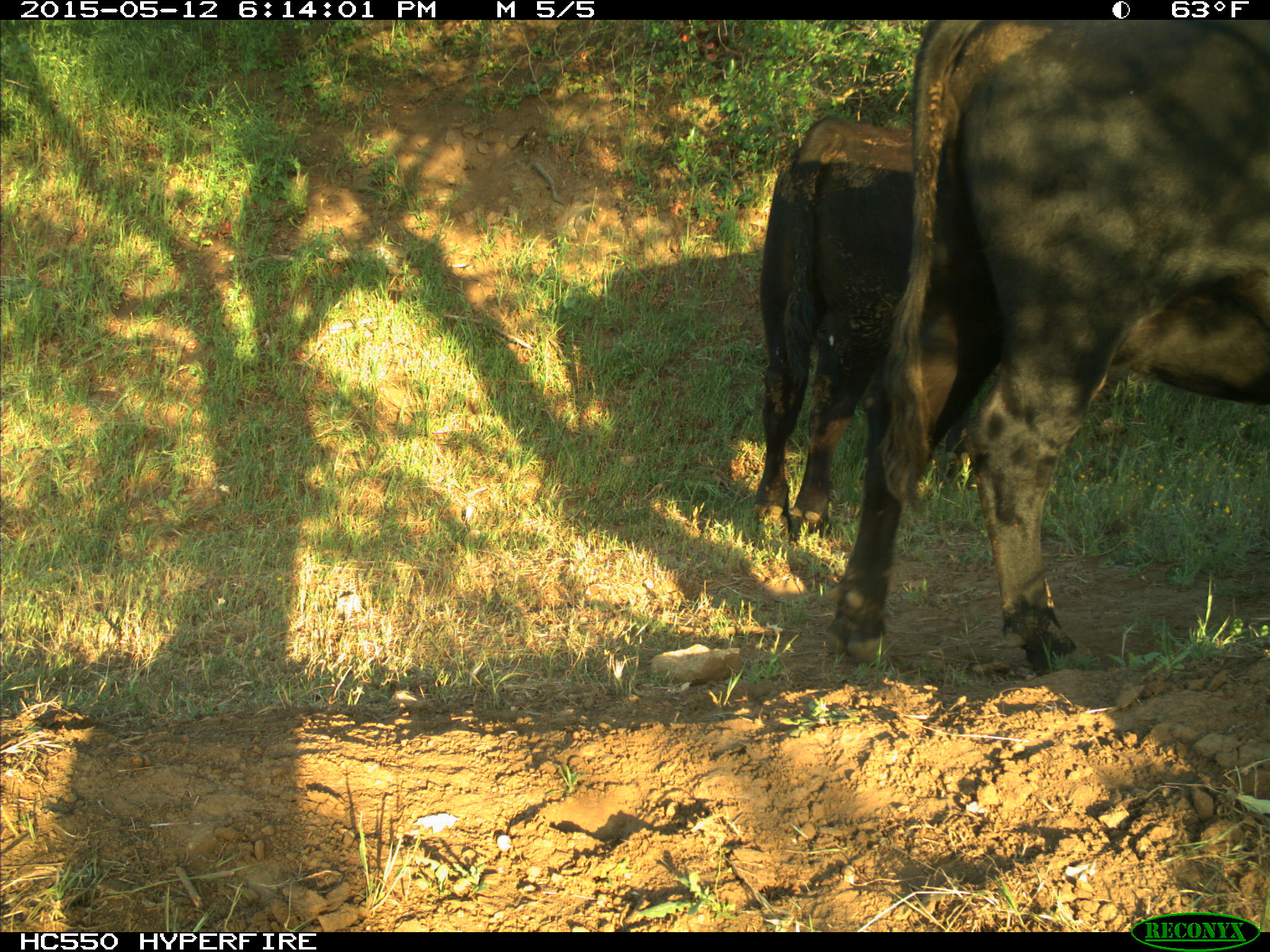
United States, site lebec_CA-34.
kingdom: Animalia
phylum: Chordata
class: Mammalia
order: Artiodactyla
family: Bovidae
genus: Bos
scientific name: Bos taurus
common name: domestic cow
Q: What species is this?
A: Bos taurus (domestic cow).